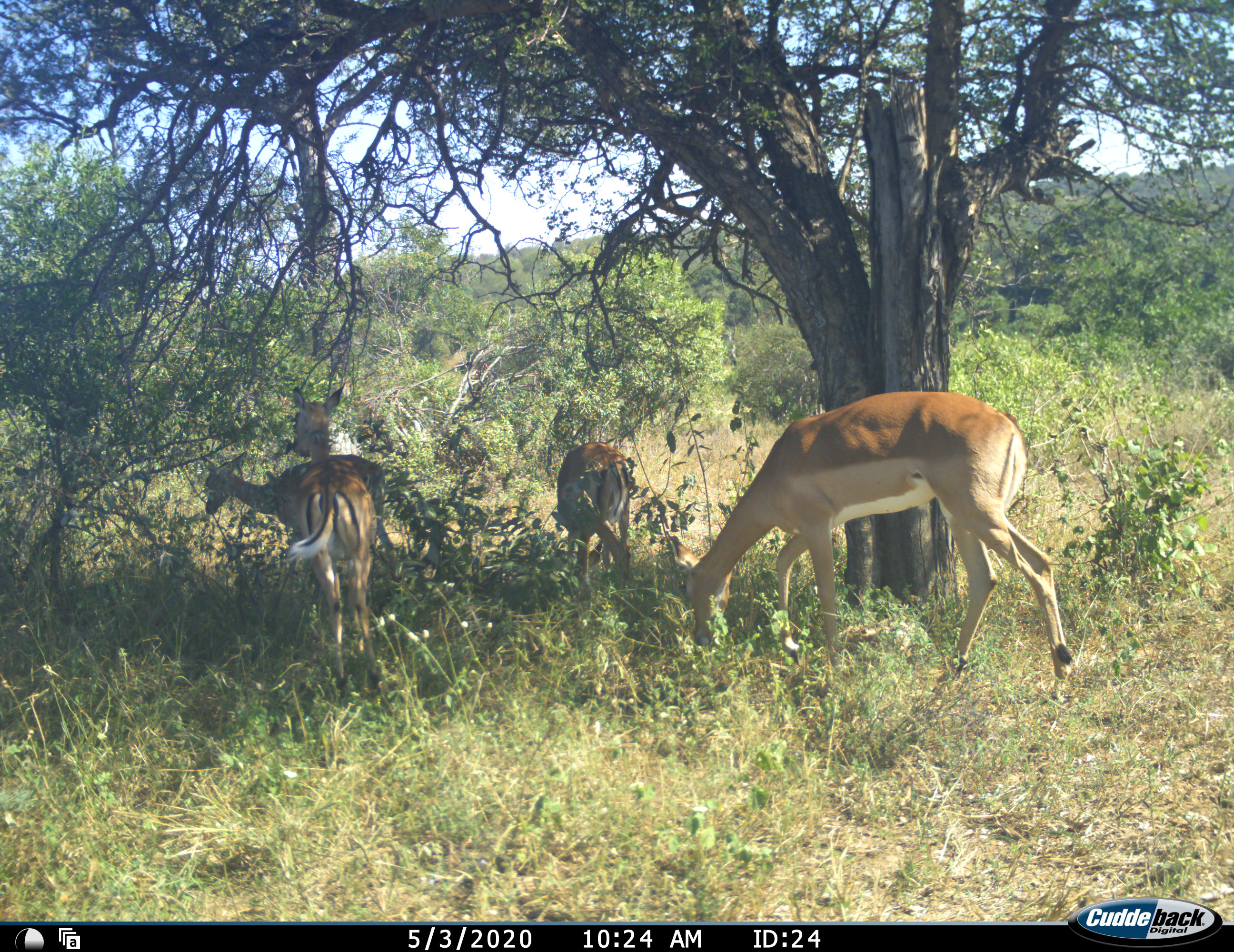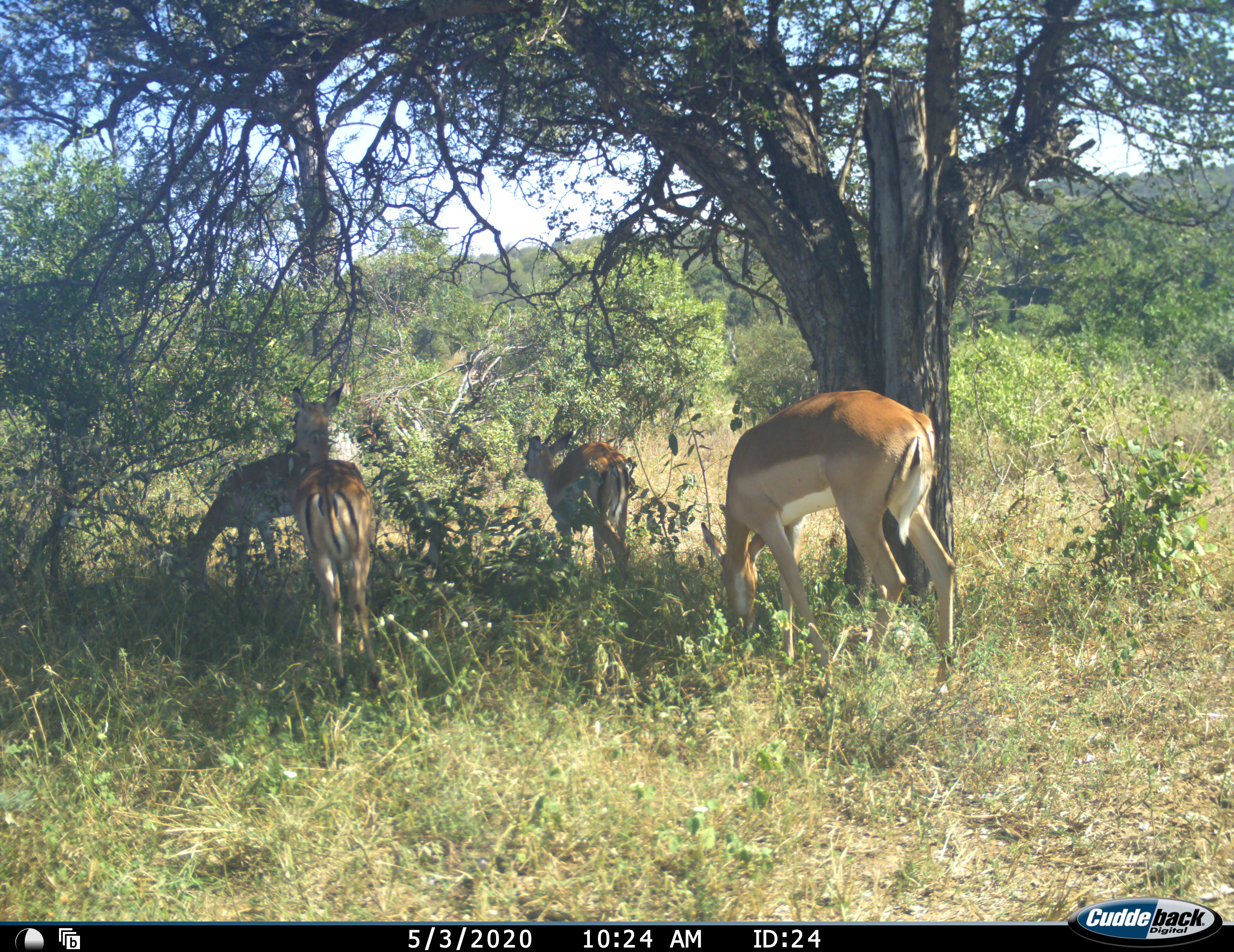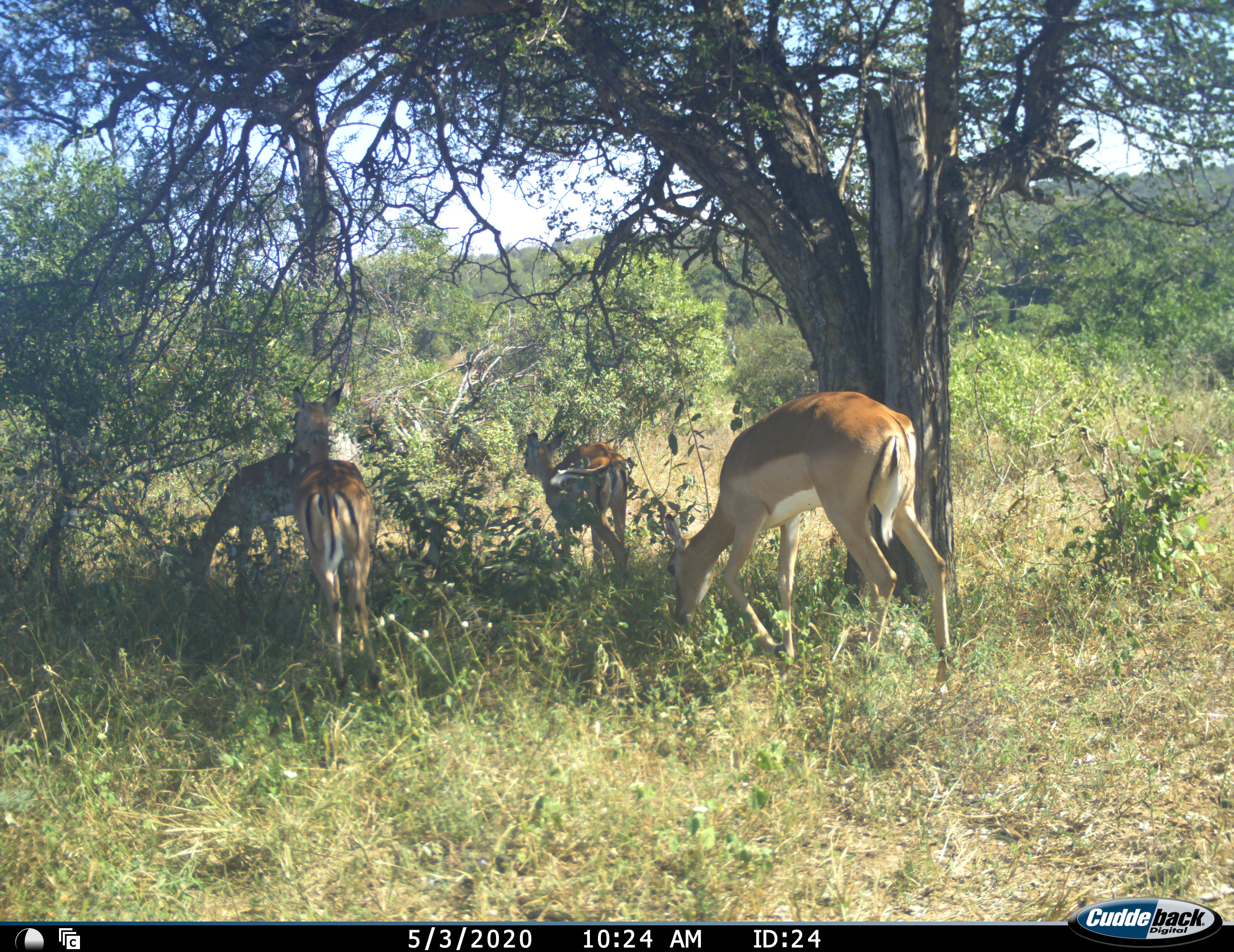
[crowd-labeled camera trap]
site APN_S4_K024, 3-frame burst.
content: unidentified animal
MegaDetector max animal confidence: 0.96